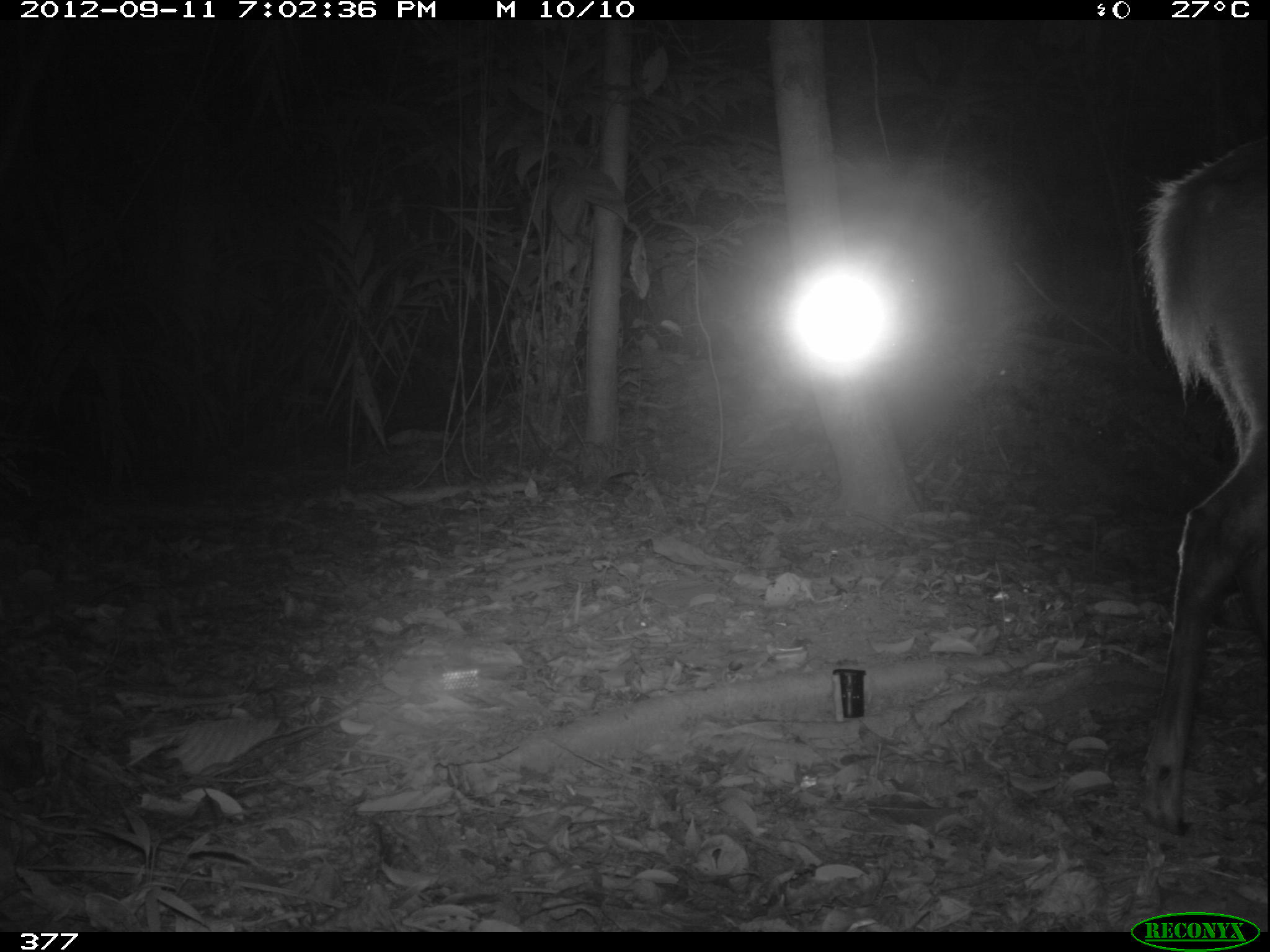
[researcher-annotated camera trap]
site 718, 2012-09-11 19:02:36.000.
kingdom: Animalia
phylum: Chordata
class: Mammalia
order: Artiodactyla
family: Cervidae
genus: Mazama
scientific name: Mazama americana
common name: red brocket